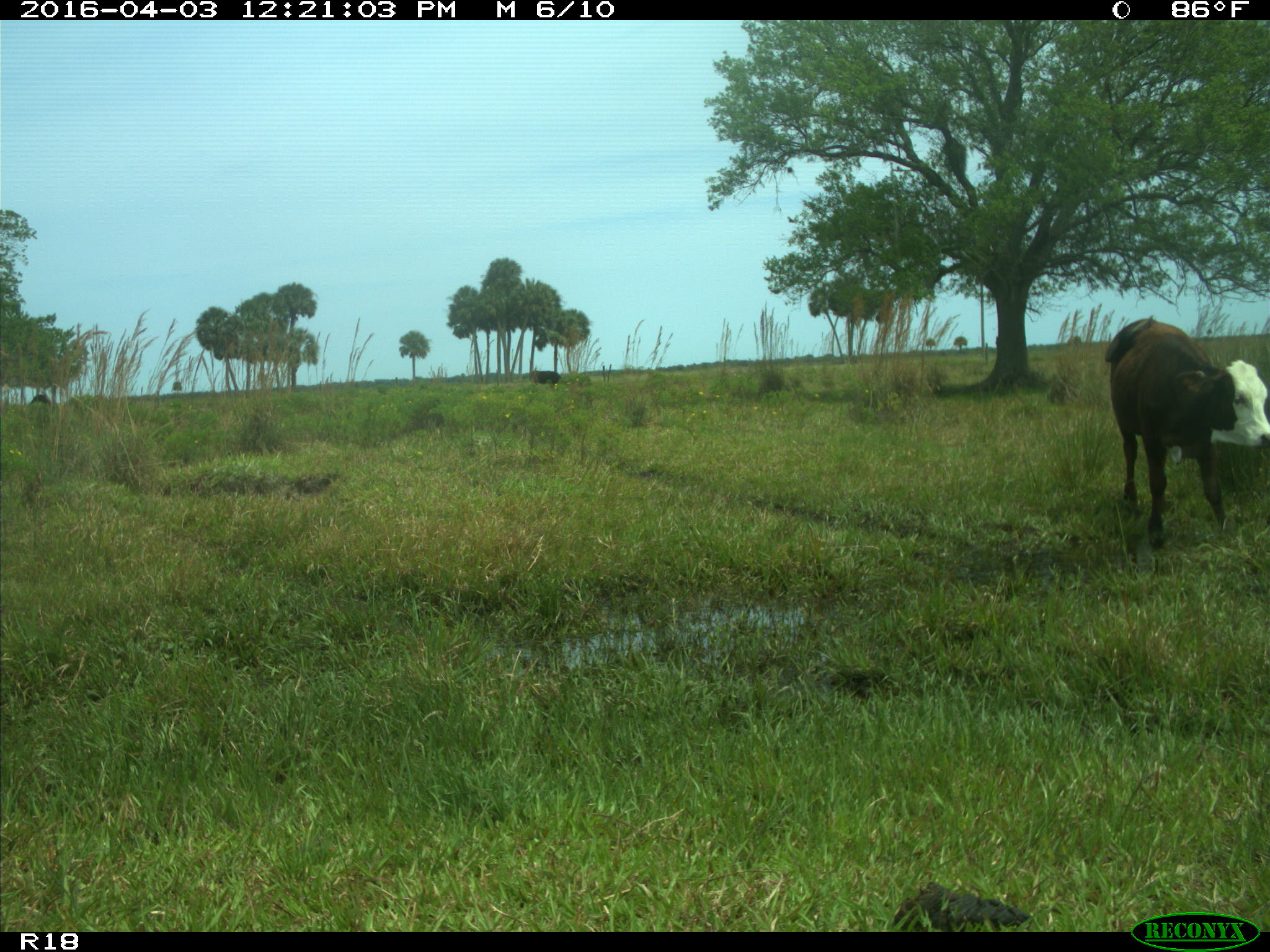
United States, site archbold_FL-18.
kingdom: Animalia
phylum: Chordata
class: Mammalia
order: Artiodactyla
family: Bovidae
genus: Bos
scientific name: Bos taurus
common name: domestic cow